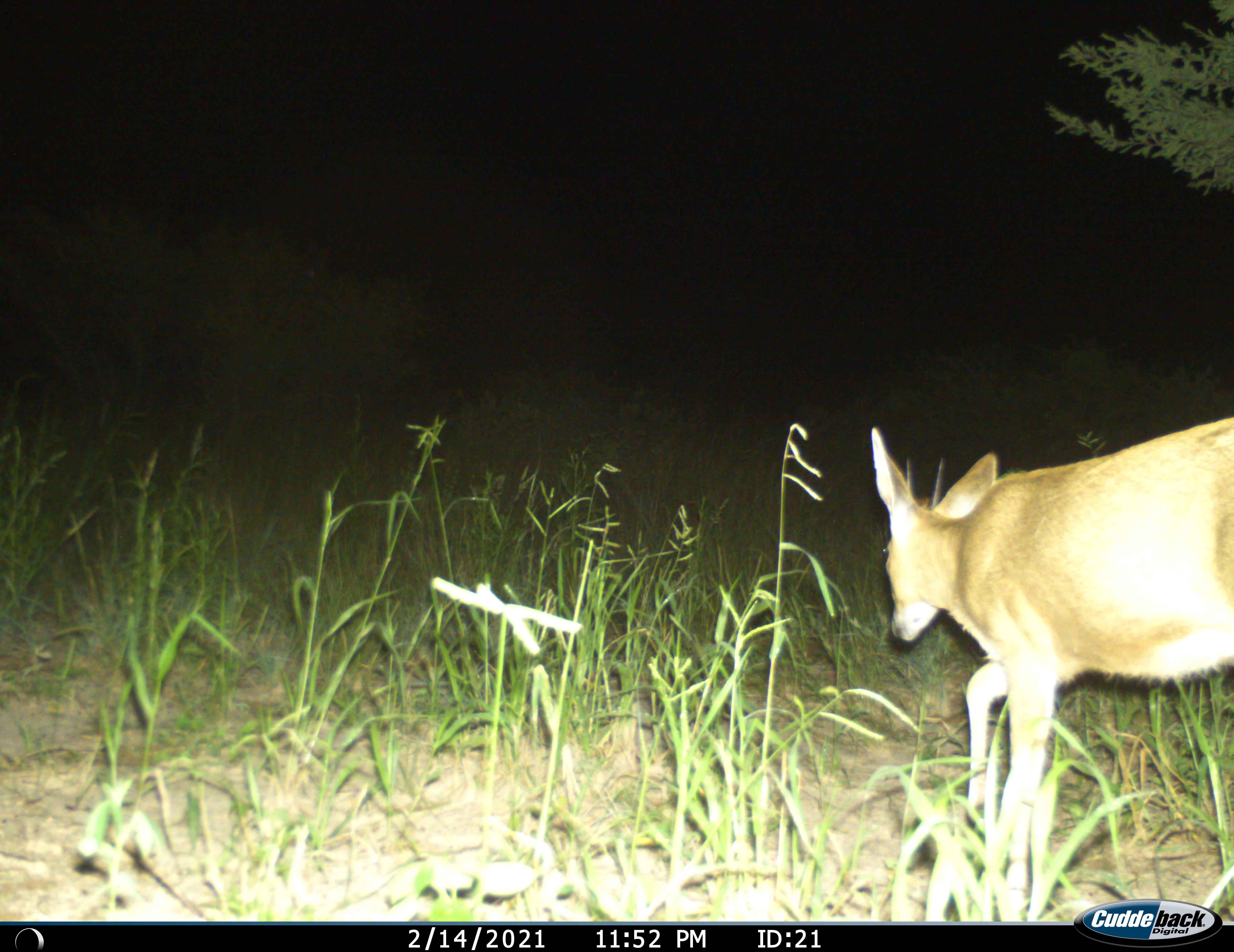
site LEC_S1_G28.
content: unidentified animal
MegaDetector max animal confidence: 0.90